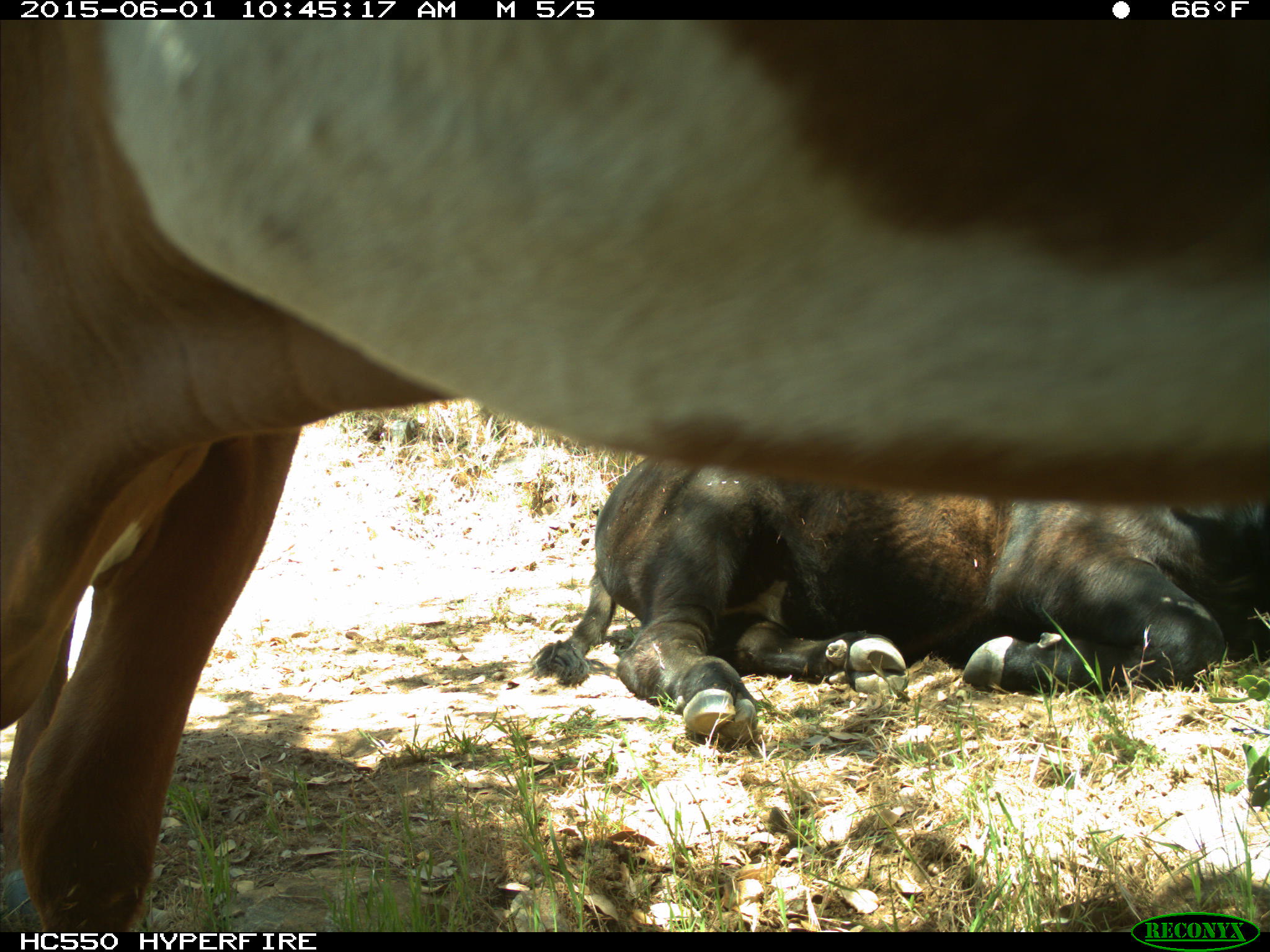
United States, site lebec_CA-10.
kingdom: Animalia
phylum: Chordata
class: Mammalia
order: Artiodactyla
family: Bovidae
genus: Bos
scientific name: Bos taurus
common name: domestic cow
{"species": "Bos taurus (domestic cow)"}